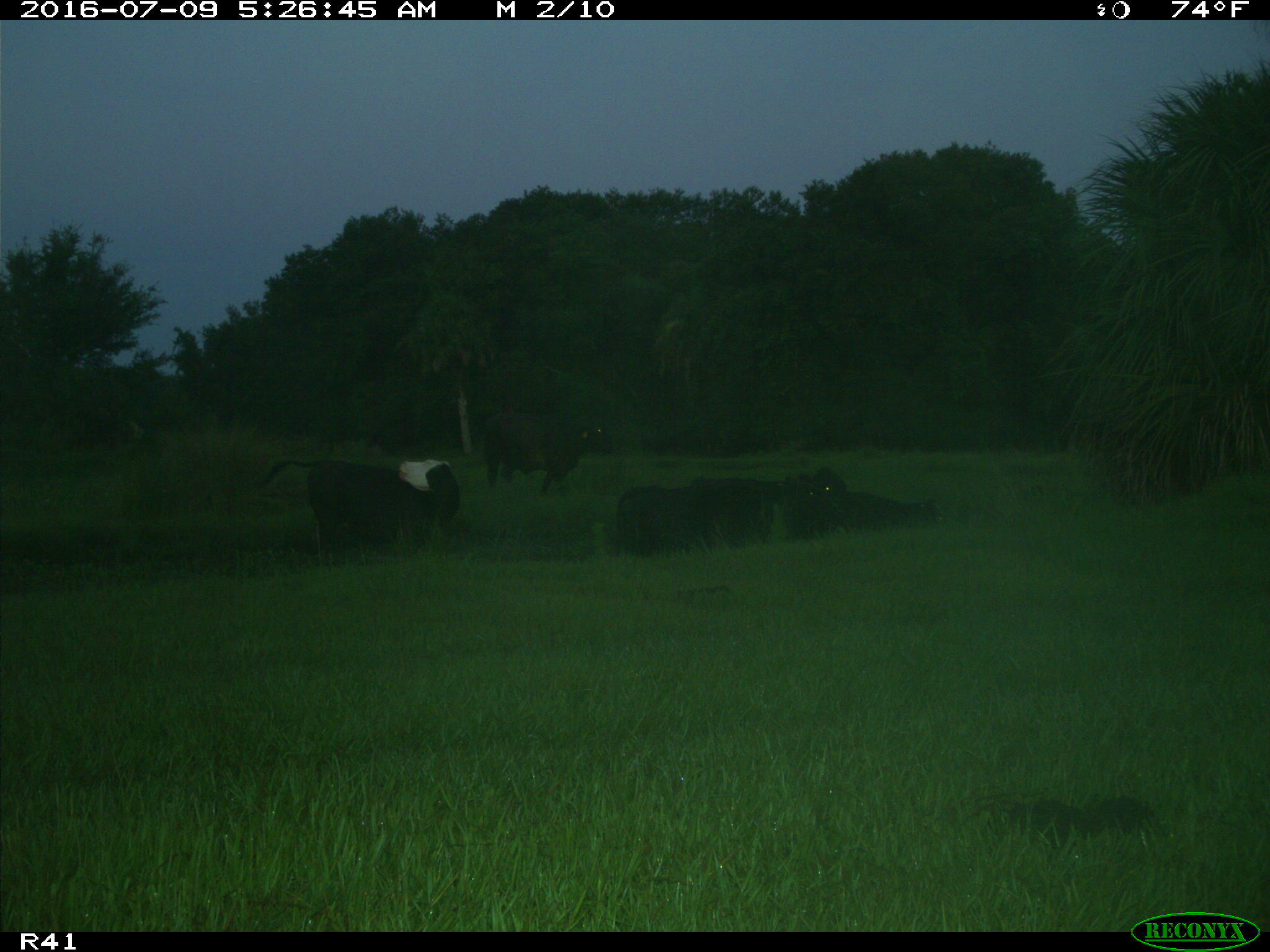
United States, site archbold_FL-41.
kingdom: Animalia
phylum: Chordata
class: Mammalia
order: Artiodactyla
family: Bovidae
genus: Bos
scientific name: Bos taurus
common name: domestic cow